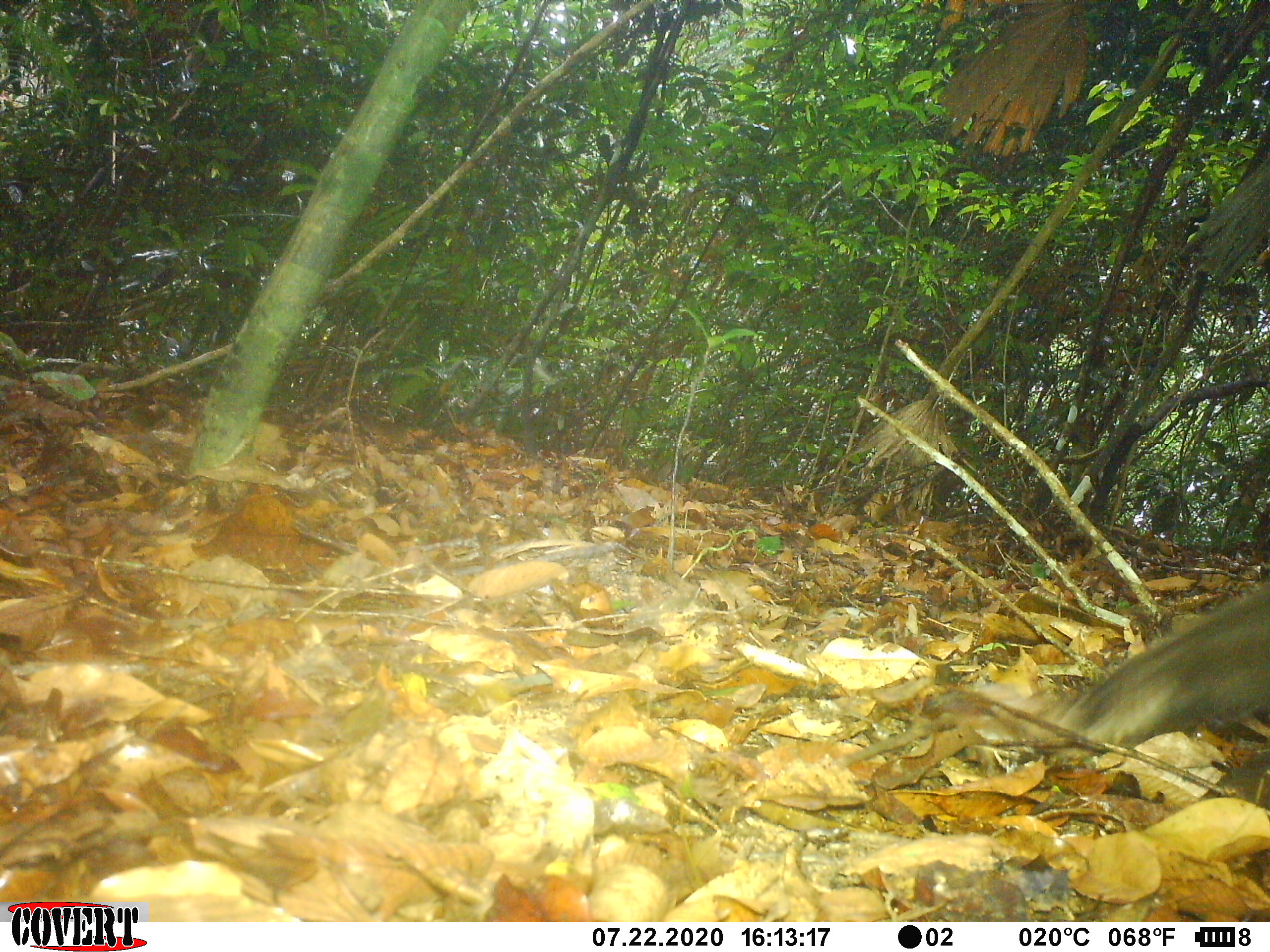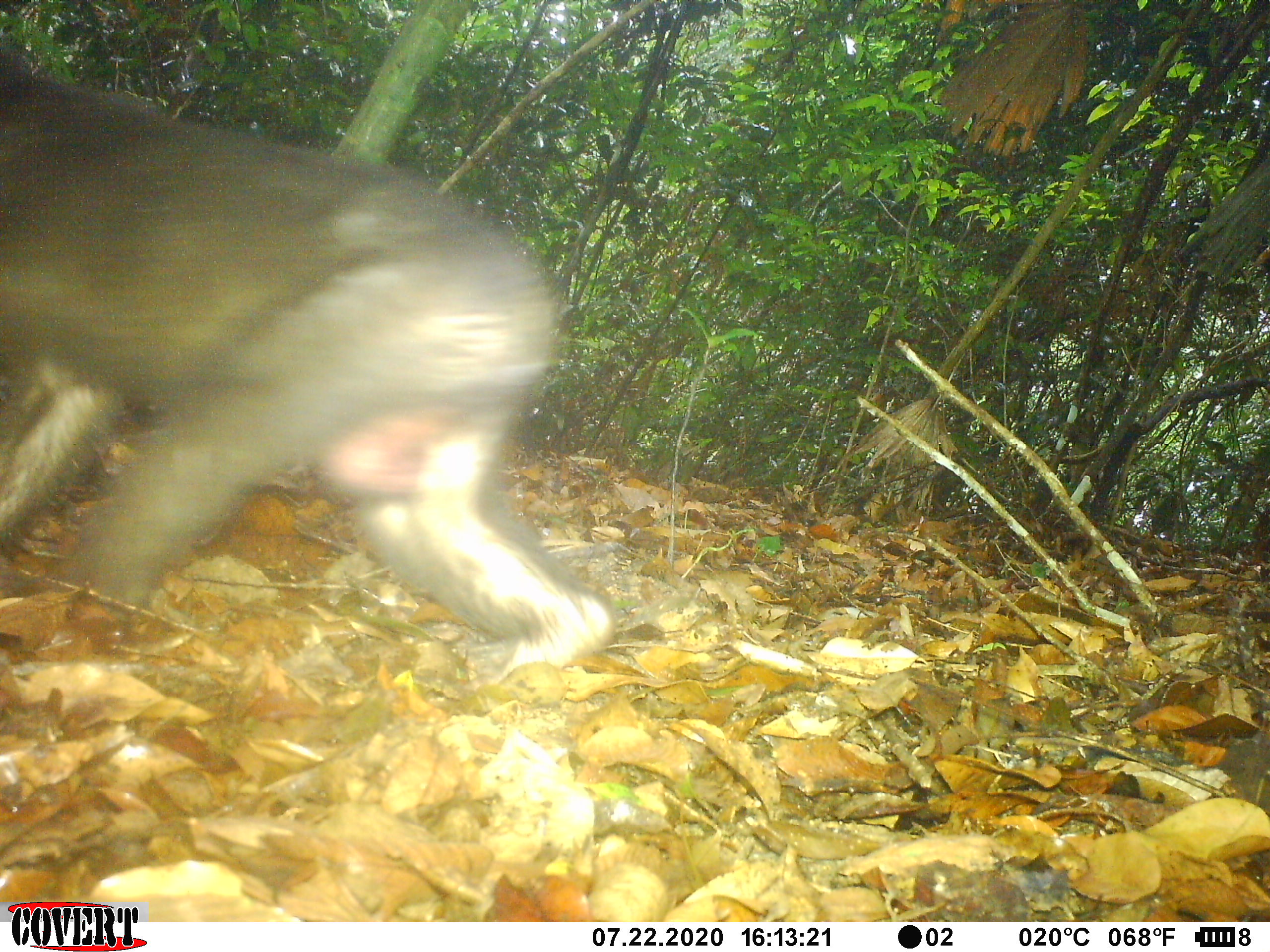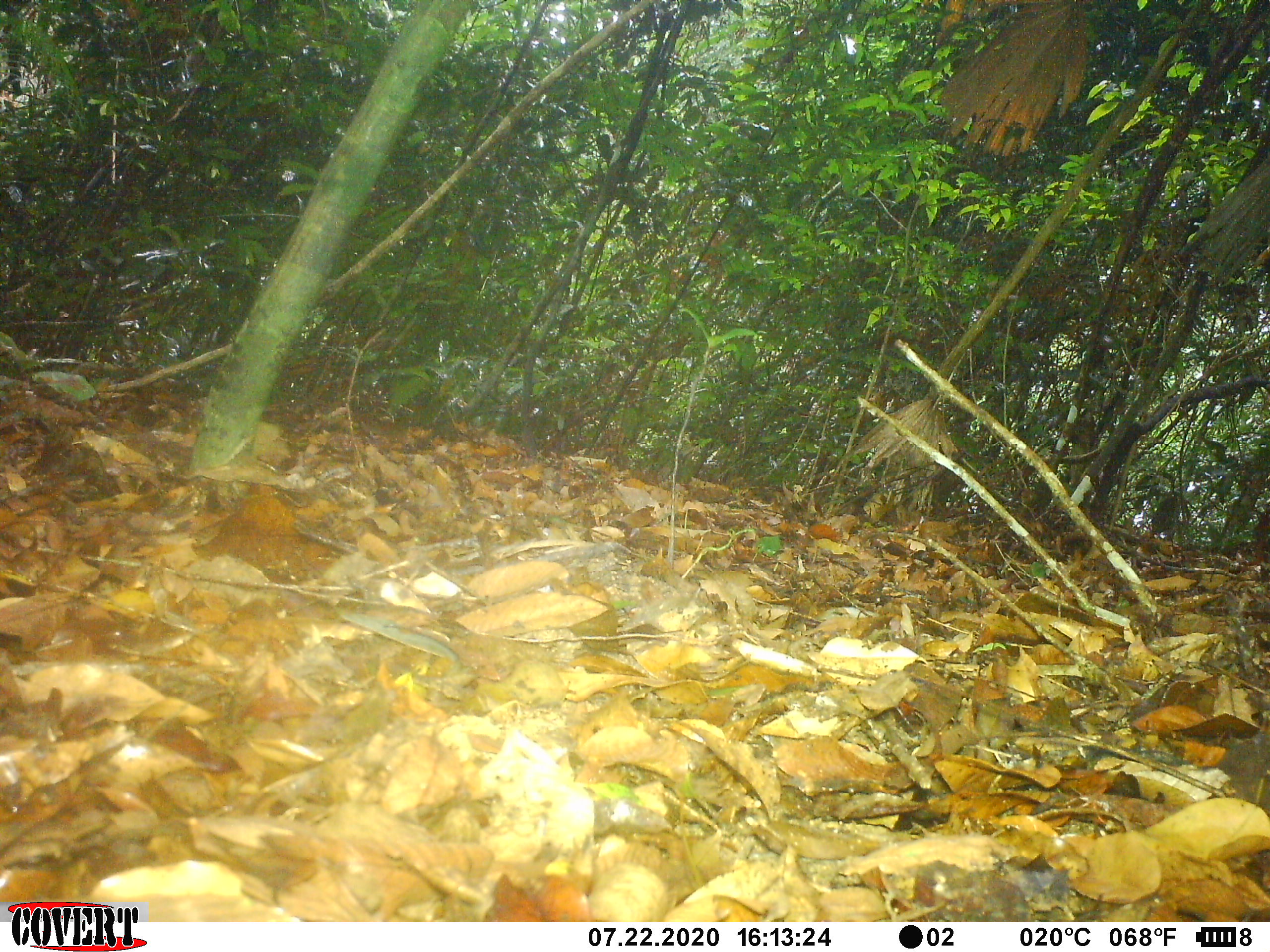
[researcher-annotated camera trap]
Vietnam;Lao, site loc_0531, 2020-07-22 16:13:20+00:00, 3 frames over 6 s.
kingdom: Animalia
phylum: Chordata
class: Mammalia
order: Primates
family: Cercopithecidae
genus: Macaca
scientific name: Macaca arctoides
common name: stump-tailed macaque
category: stump tailed macaque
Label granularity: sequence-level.